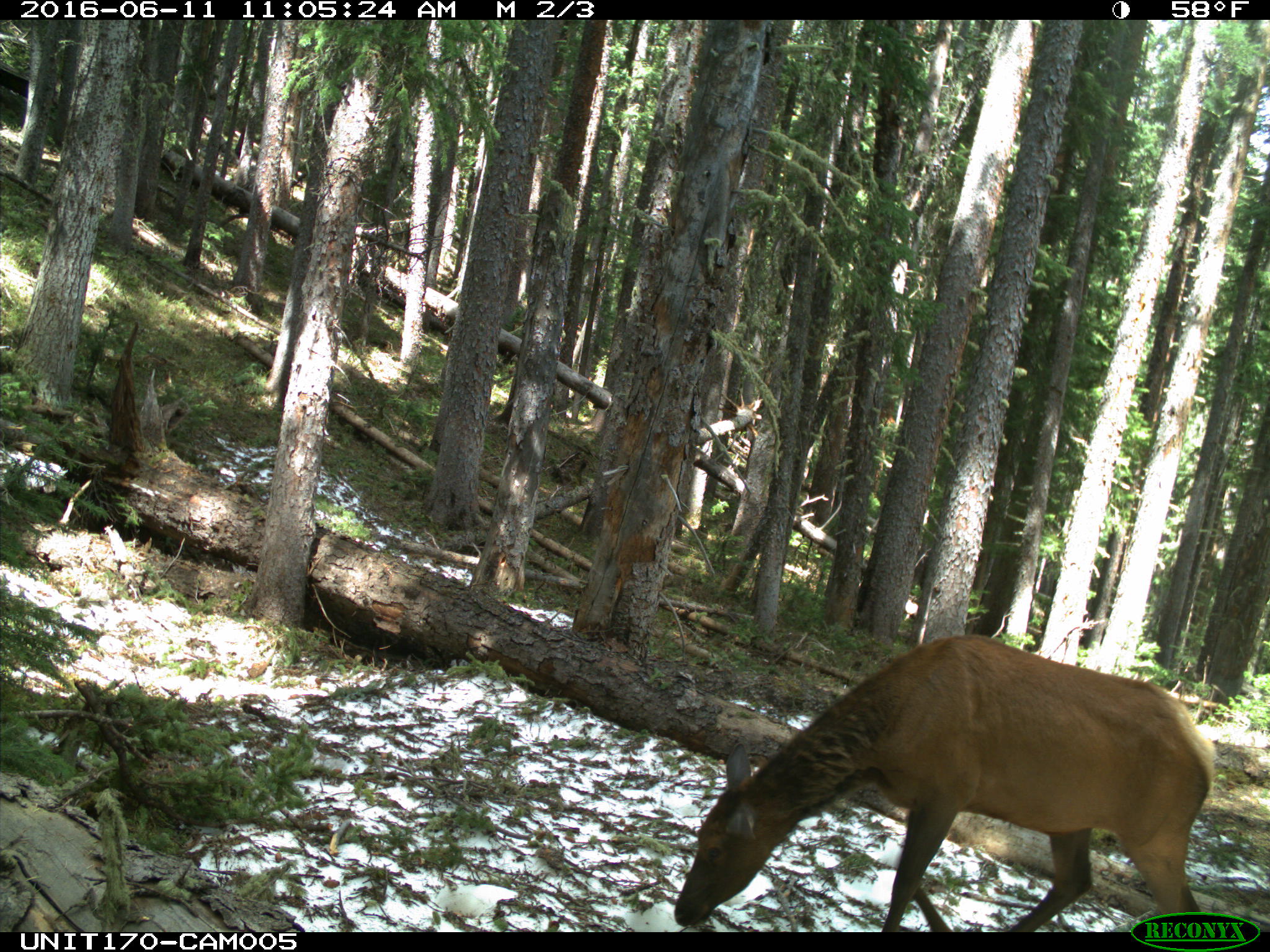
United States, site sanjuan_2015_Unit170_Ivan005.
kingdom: Animalia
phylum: Chordata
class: Mammalia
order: Artiodactyla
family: Cervidae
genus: Cervus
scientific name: Cervus elaphus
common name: red deer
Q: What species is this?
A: Cervus elaphus (red deer).